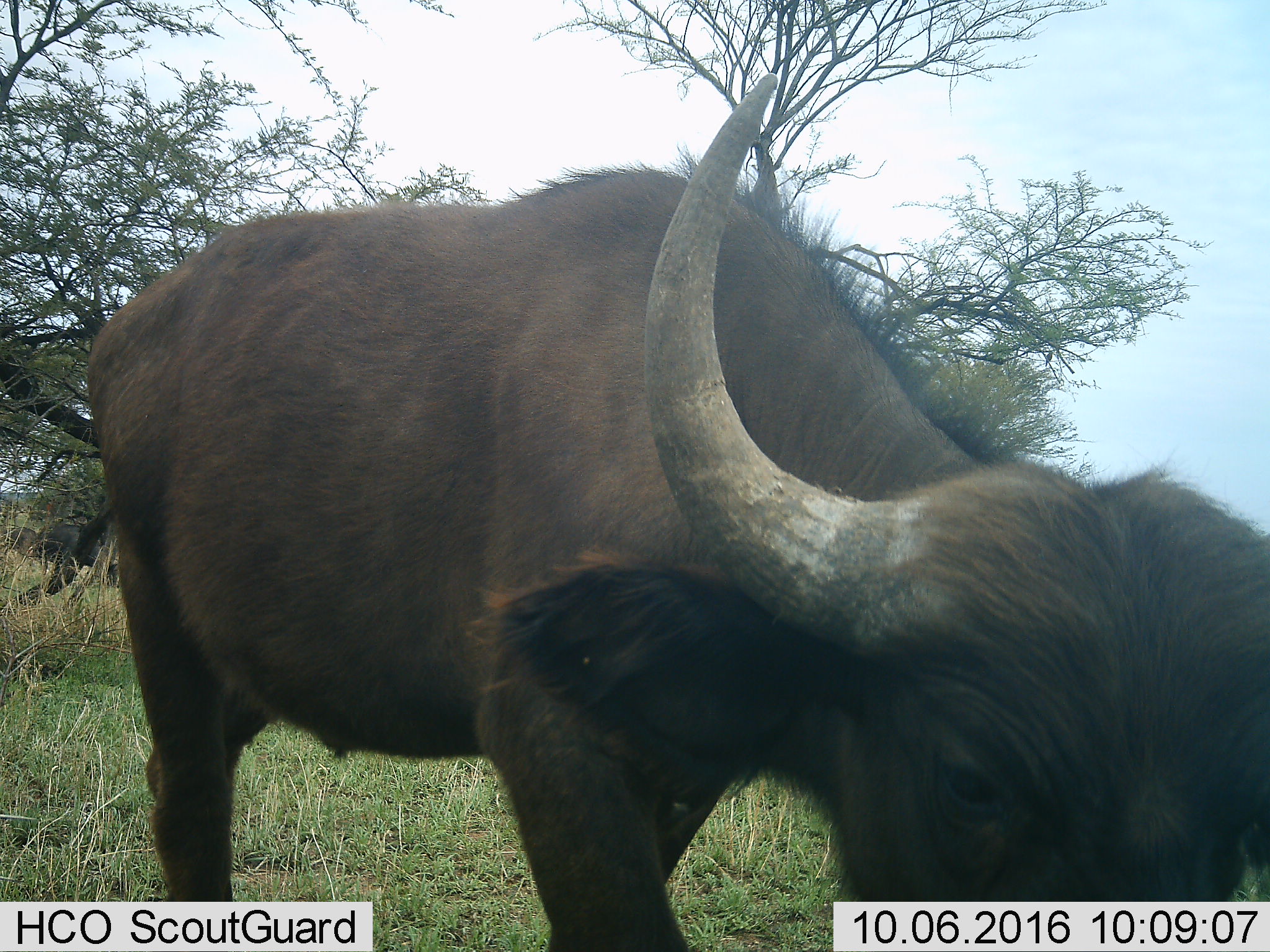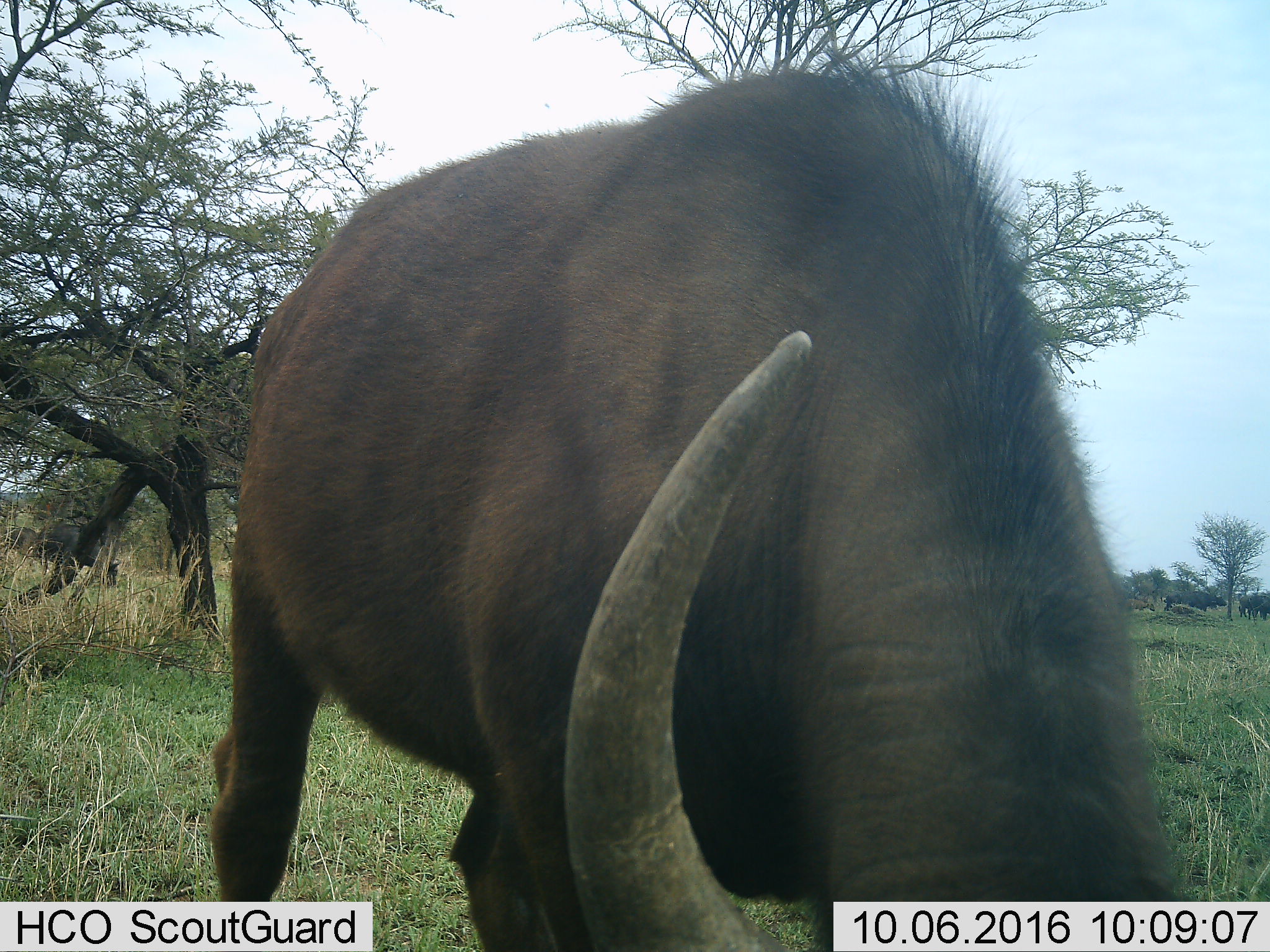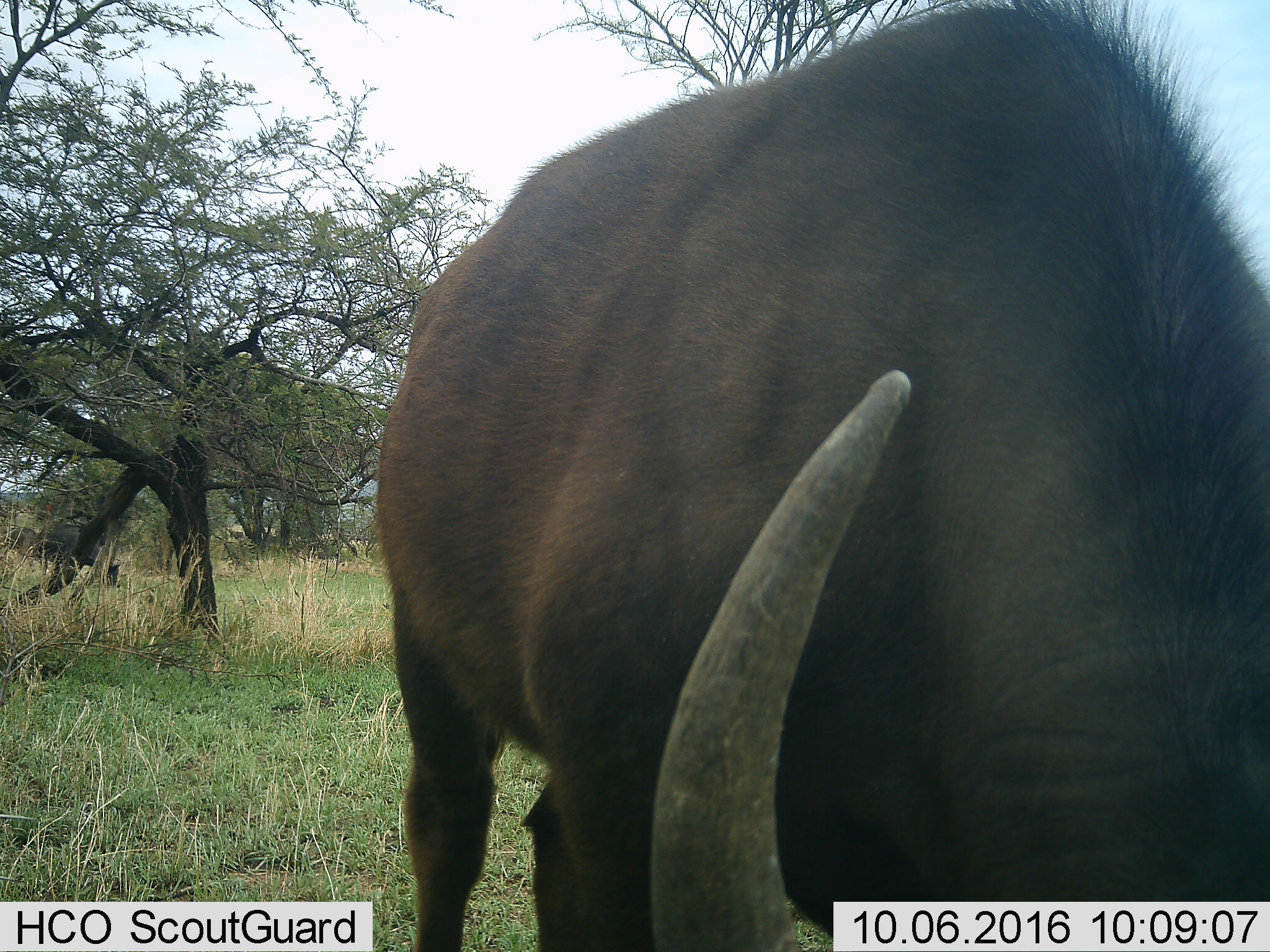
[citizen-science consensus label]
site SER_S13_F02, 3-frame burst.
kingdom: Animalia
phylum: Chordata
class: Mammalia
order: Artiodactyla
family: Bovidae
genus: Syncerus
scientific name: Syncerus caffer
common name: african buffalo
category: buffalo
Buffalo (african buffalo) (Syncerus caffer), count 1. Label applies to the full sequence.